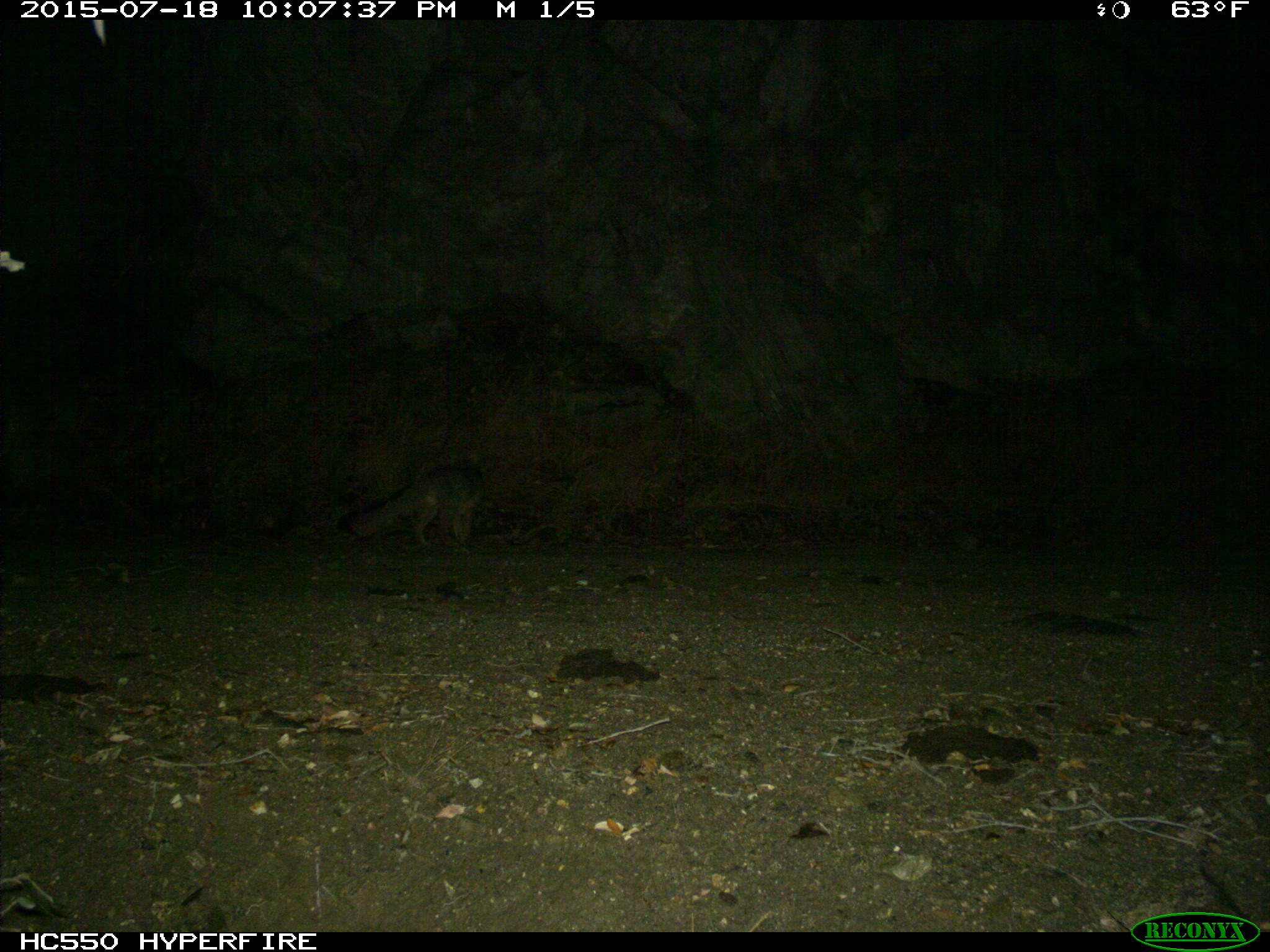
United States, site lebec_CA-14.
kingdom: Animalia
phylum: Chordata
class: Mammalia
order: Carnivora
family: Canidae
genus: Urocyon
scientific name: Urocyon cinereoargenteus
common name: gray fox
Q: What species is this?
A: Urocyon cinereoargenteus (gray fox).